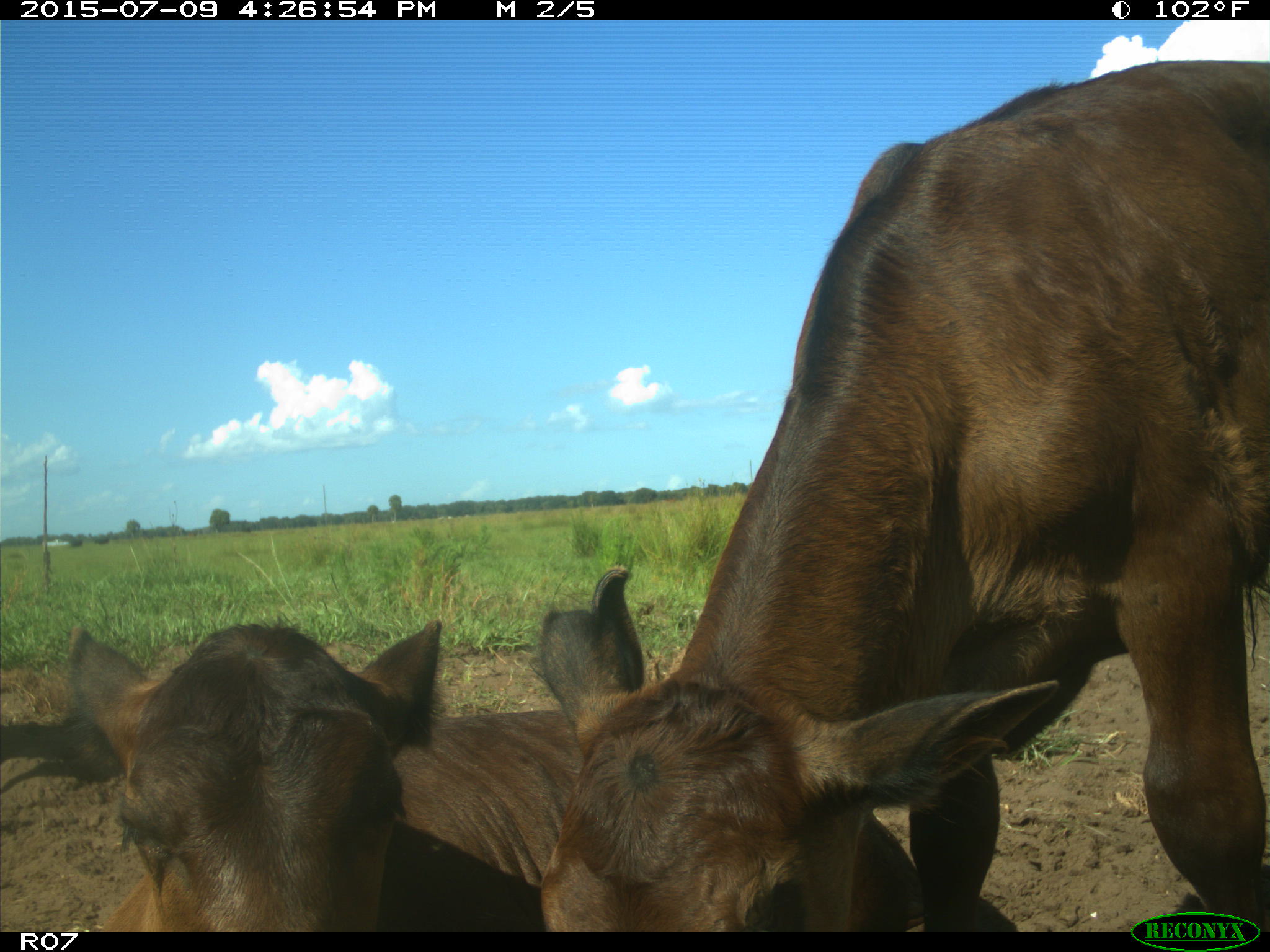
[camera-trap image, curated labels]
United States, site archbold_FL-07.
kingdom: Animalia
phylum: Chordata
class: Mammalia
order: Artiodactyla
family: Bovidae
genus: Bos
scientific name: Bos taurus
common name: domestic cow